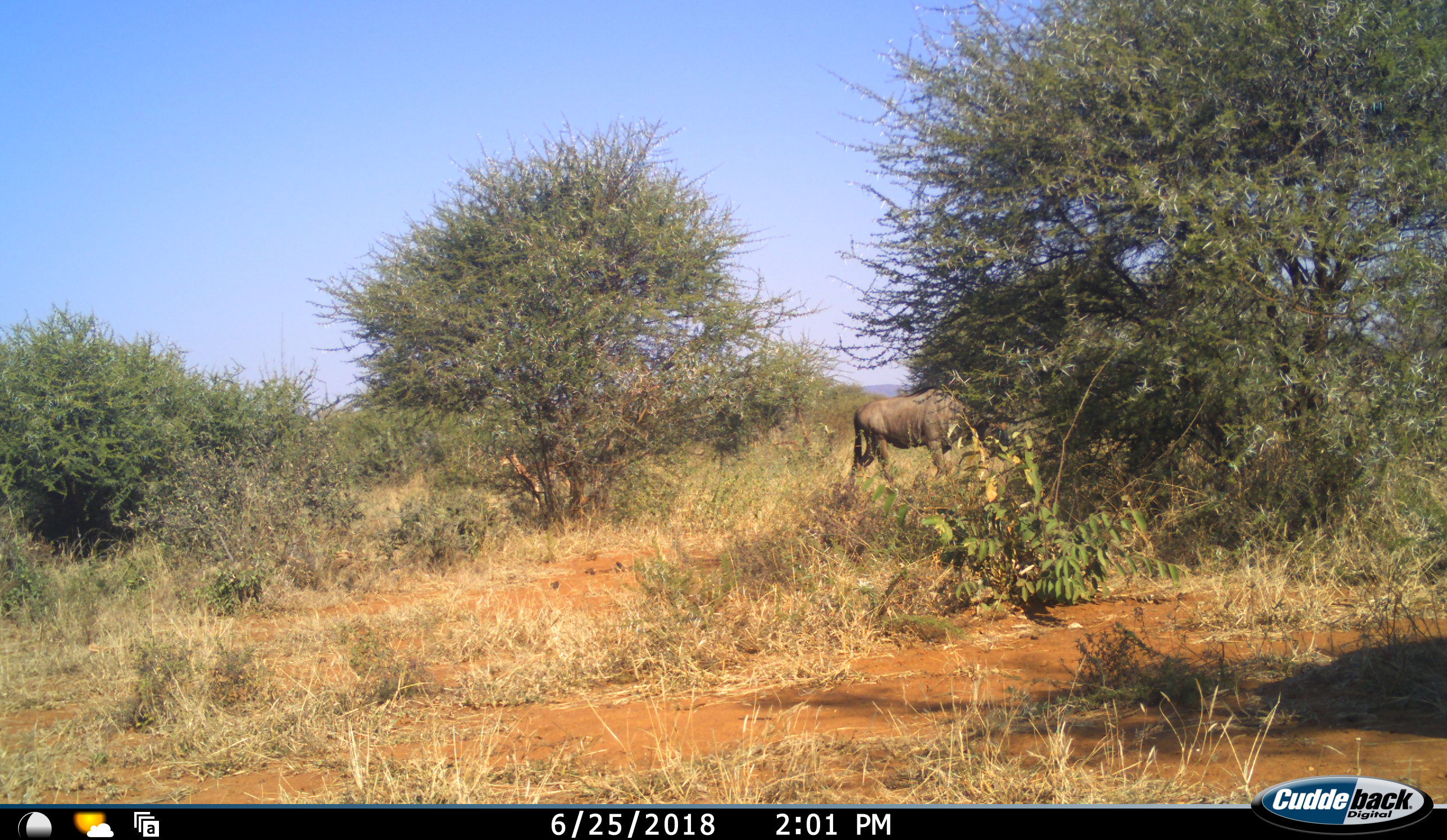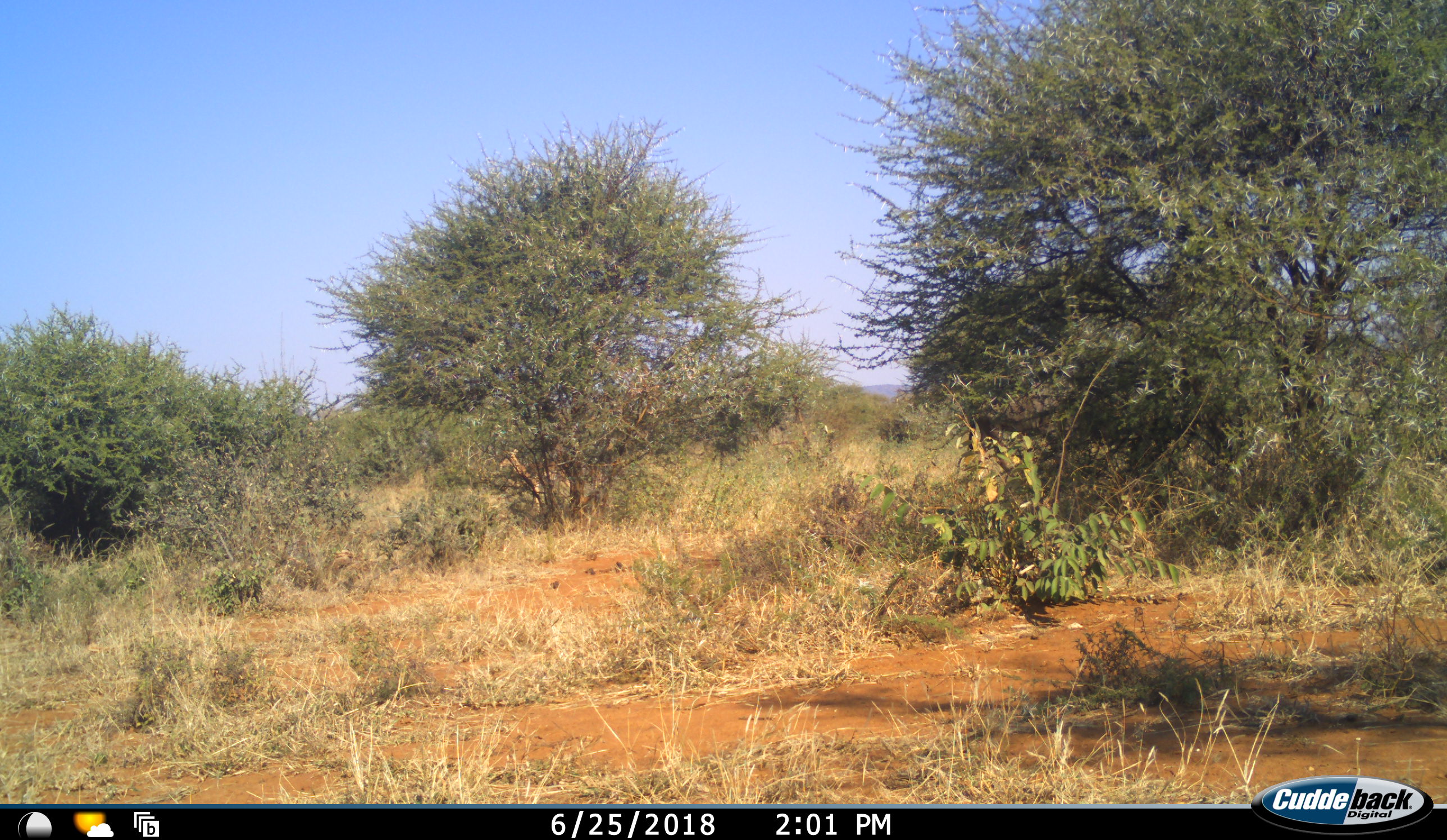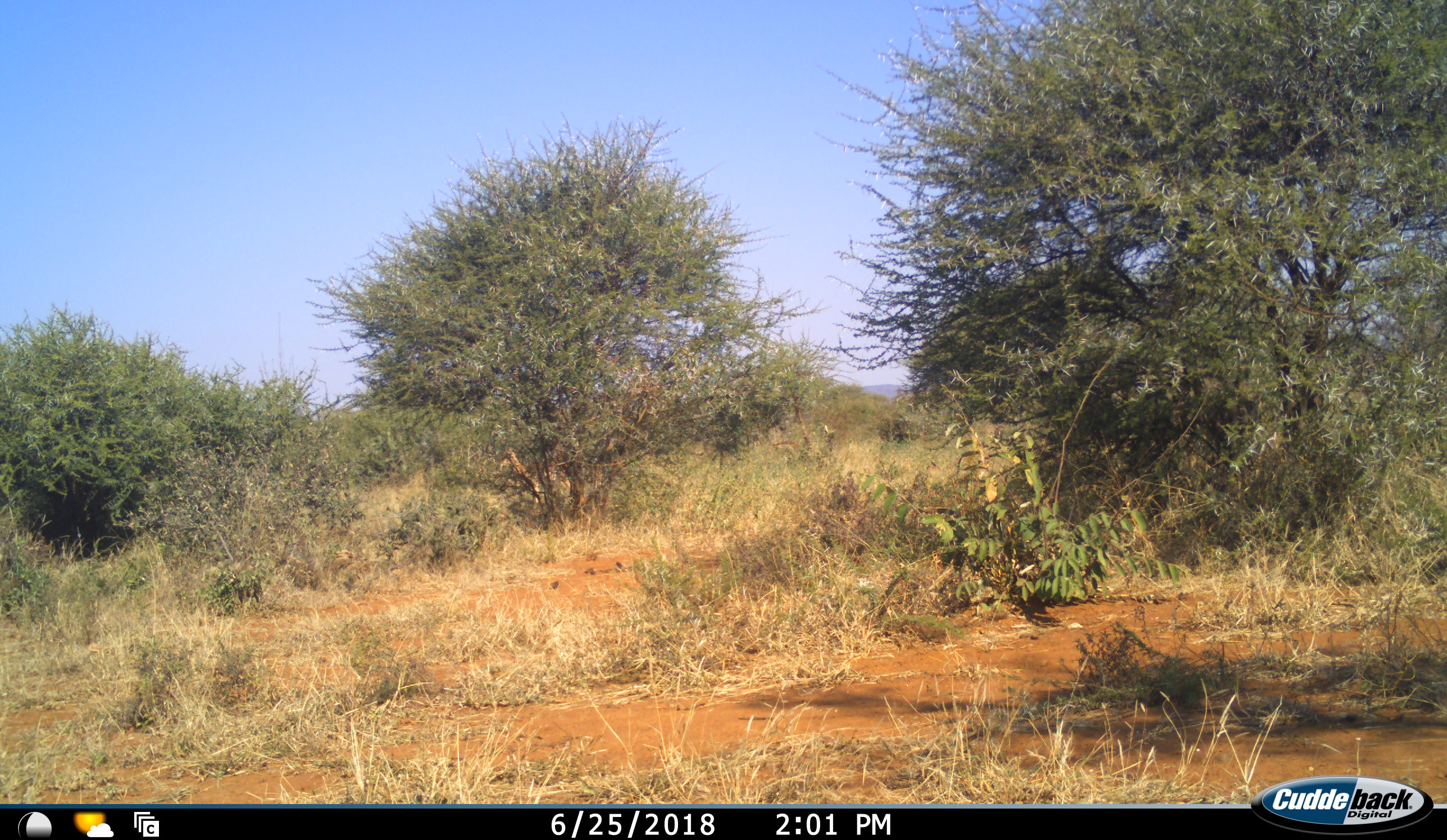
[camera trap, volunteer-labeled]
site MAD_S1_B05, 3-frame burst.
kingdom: Animalia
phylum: Chordata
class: Mammalia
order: Artiodactyla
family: Bovidae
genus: Connochaetes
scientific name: Connochaetes taurinus taurinus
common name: blue wildebeest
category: wildebeestblue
Wildebeestblue (blue wildebeest) (Connochaetes taurinus taurinus), count 1. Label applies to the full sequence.